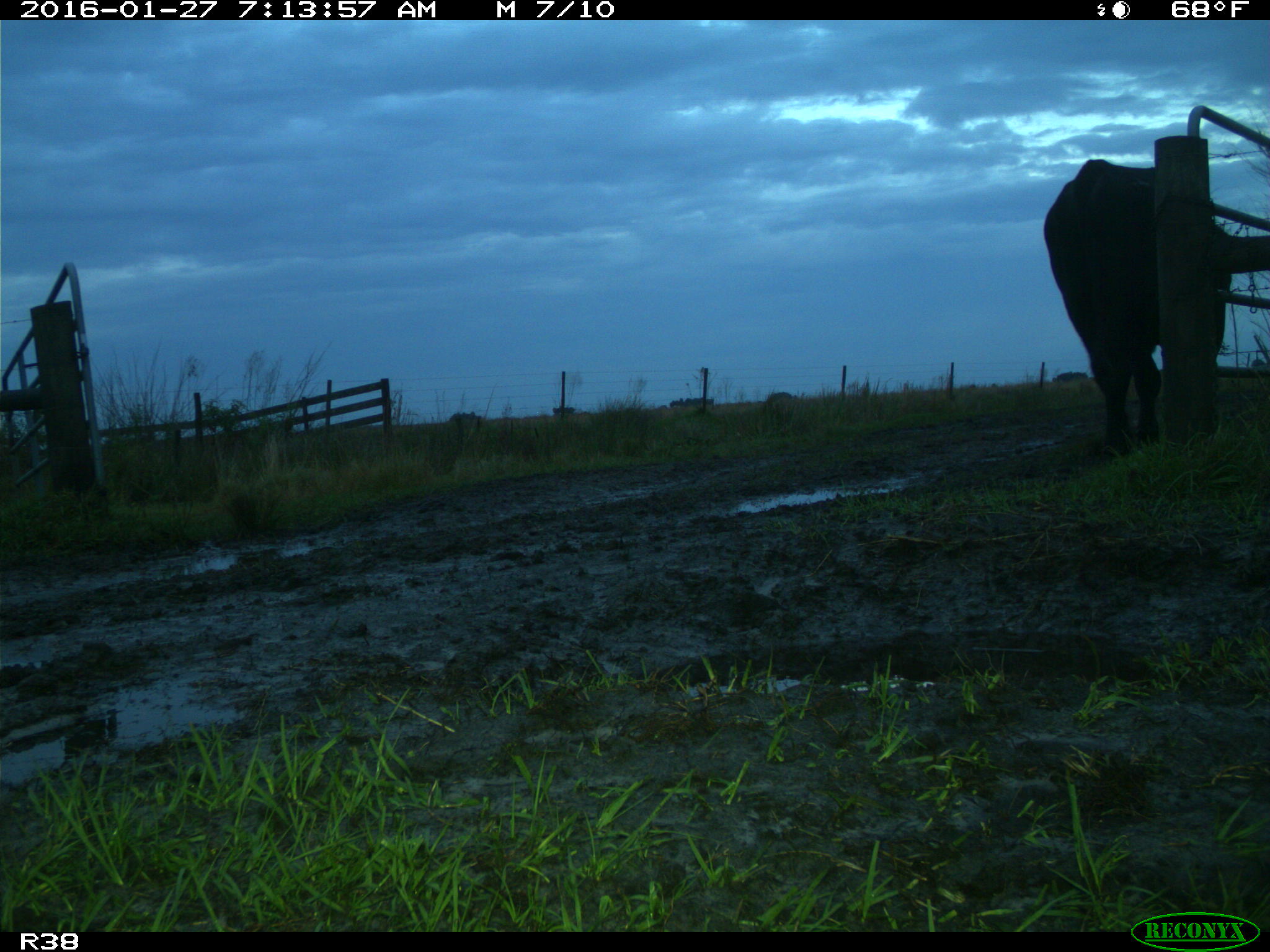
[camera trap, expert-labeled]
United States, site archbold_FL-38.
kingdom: Animalia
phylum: Chordata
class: Mammalia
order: Artiodactyla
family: Bovidae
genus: Bos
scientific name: Bos taurus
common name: domestic cow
Bos taurus (domestic cow).